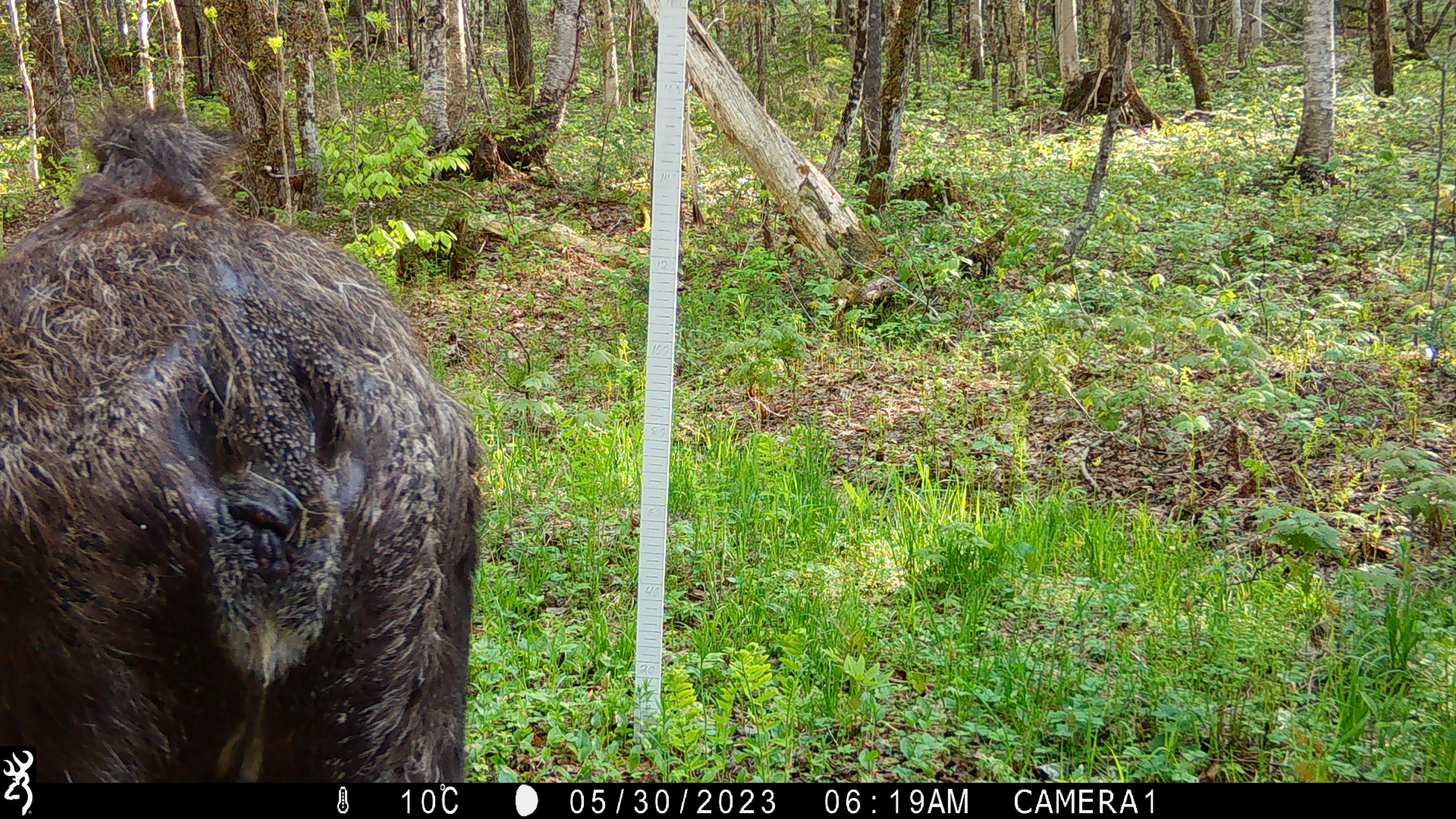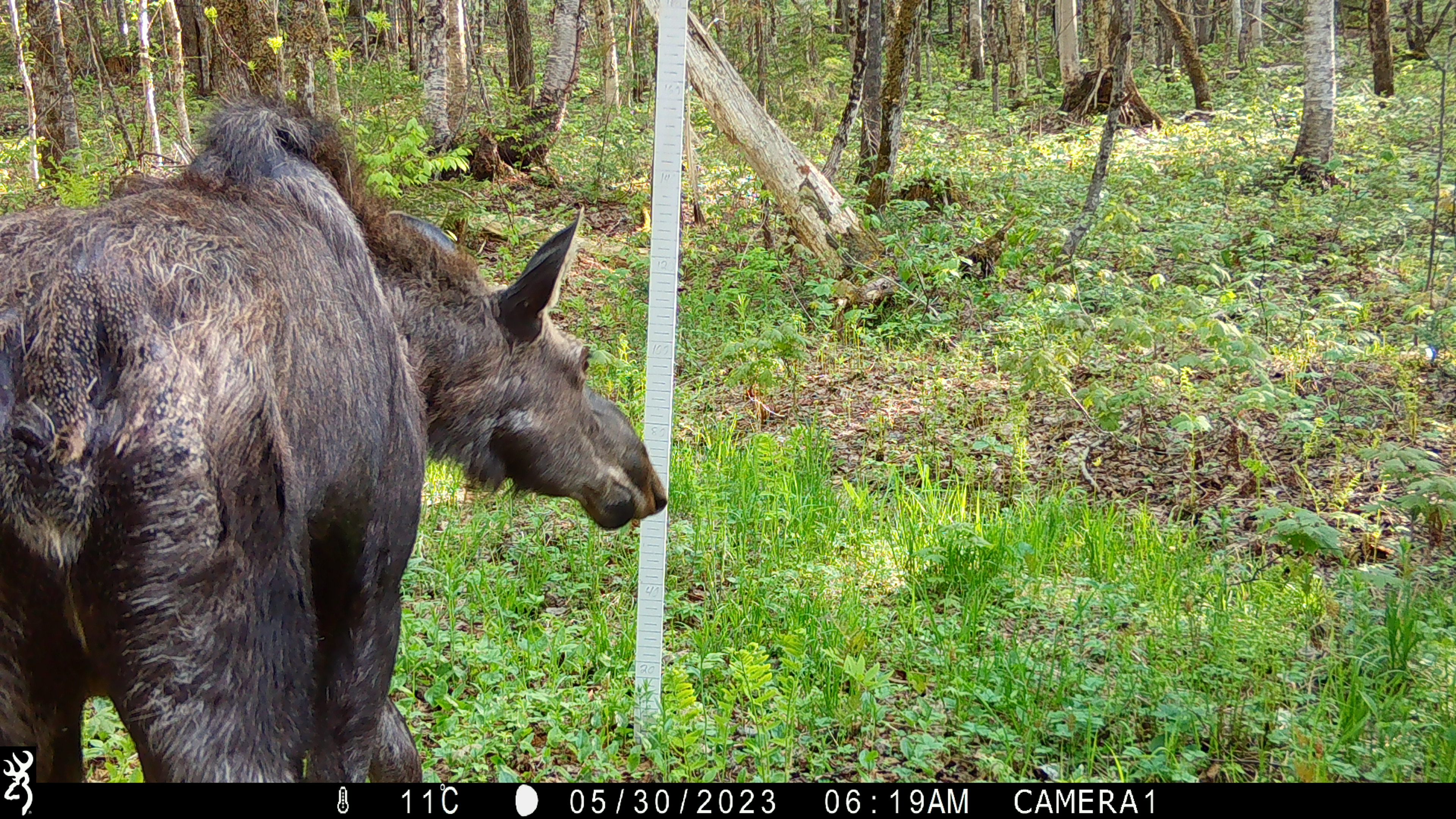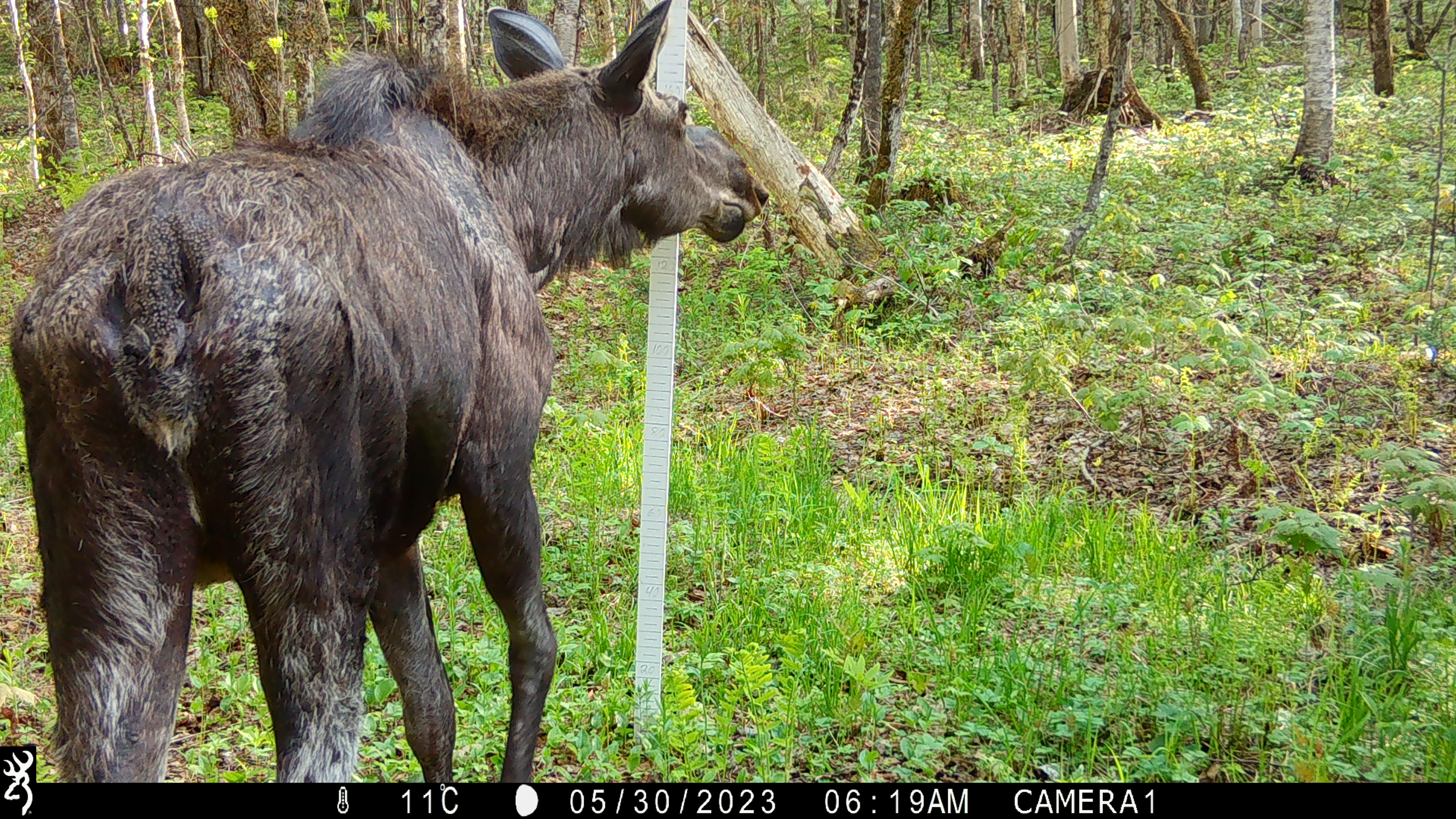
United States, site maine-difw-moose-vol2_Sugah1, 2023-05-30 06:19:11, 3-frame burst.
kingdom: Animalia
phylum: Chordata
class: Mammalia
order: Artiodactyla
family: Cervidae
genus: Alces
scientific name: Alces alces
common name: moose